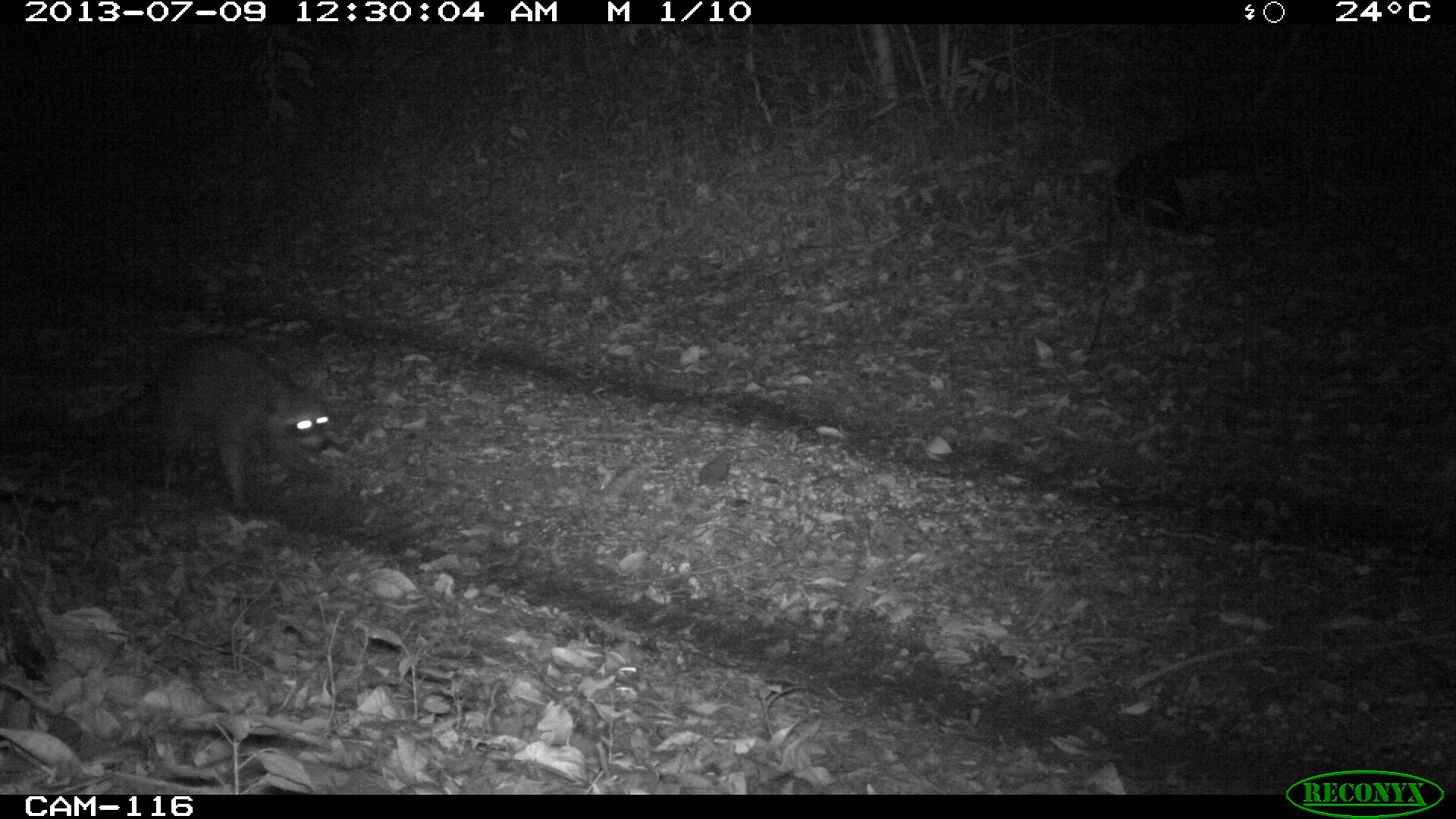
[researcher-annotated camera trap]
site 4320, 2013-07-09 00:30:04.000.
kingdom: Animalia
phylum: Chordata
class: Mammalia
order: Carnivora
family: Procyonidae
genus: Procyon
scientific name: Procyon lotor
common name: common raccoon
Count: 1.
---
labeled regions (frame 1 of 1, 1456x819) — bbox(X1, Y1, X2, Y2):
procyon lotor: bbox(73, 332, 335, 514)